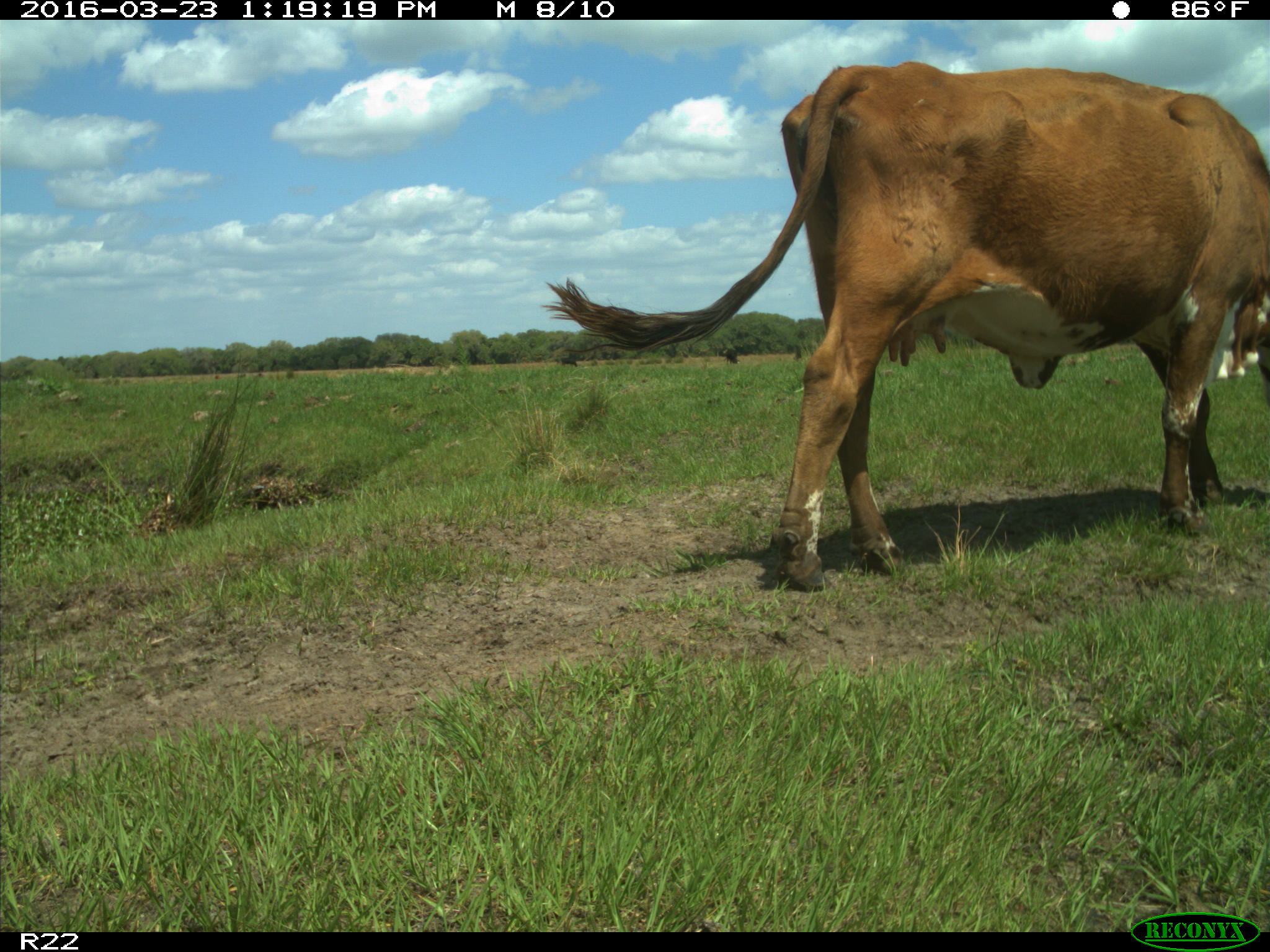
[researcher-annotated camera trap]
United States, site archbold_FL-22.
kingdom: Animalia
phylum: Chordata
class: Mammalia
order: Artiodactyla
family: Bovidae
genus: Bos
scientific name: Bos taurus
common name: domestic cow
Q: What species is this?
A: Bos taurus (domestic cow).